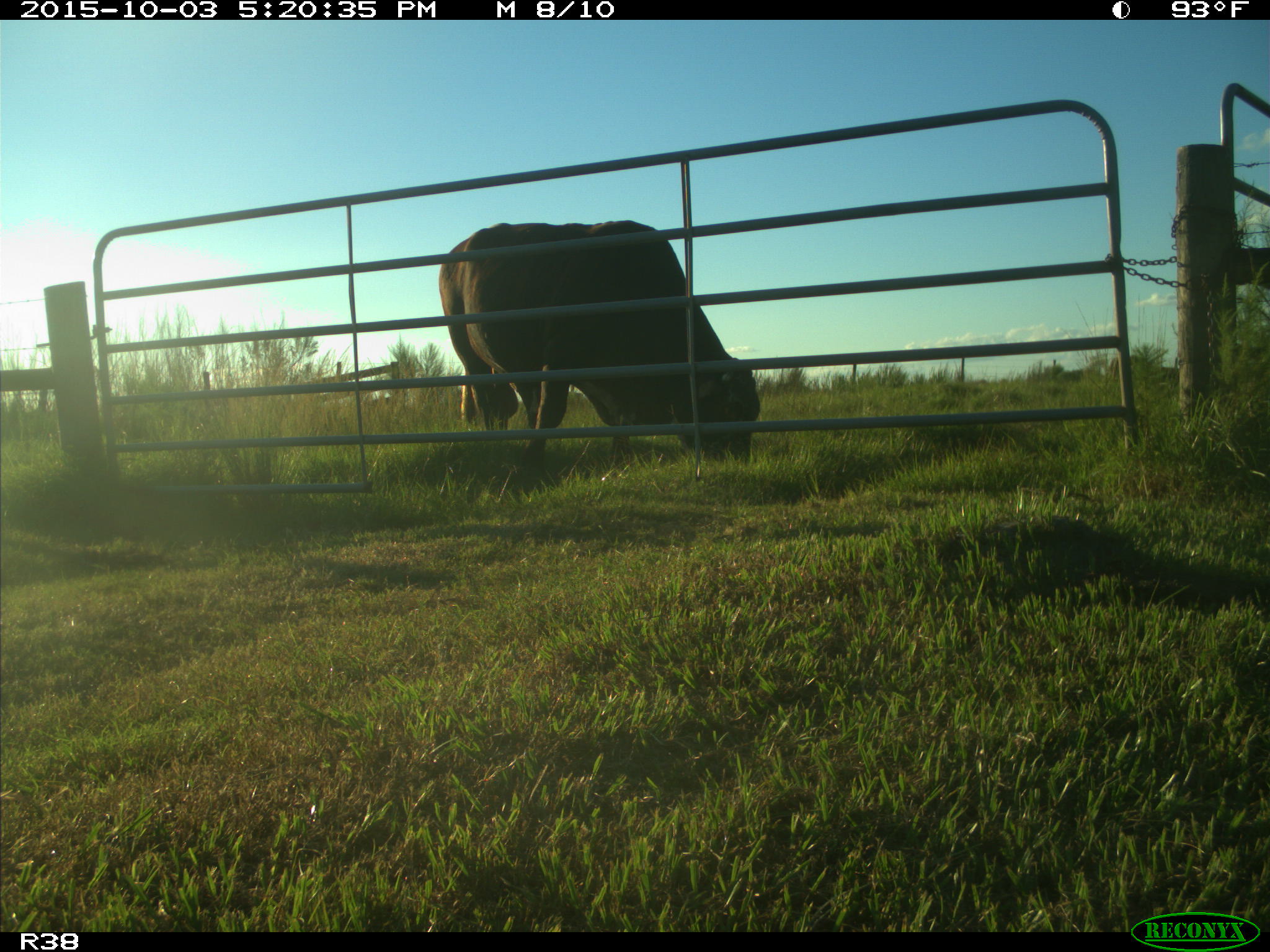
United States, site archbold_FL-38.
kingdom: Animalia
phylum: Chordata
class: Mammalia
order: Artiodactyla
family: Bovidae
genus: Bos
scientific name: Bos taurus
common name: domestic cow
Bos taurus (domestic cow).